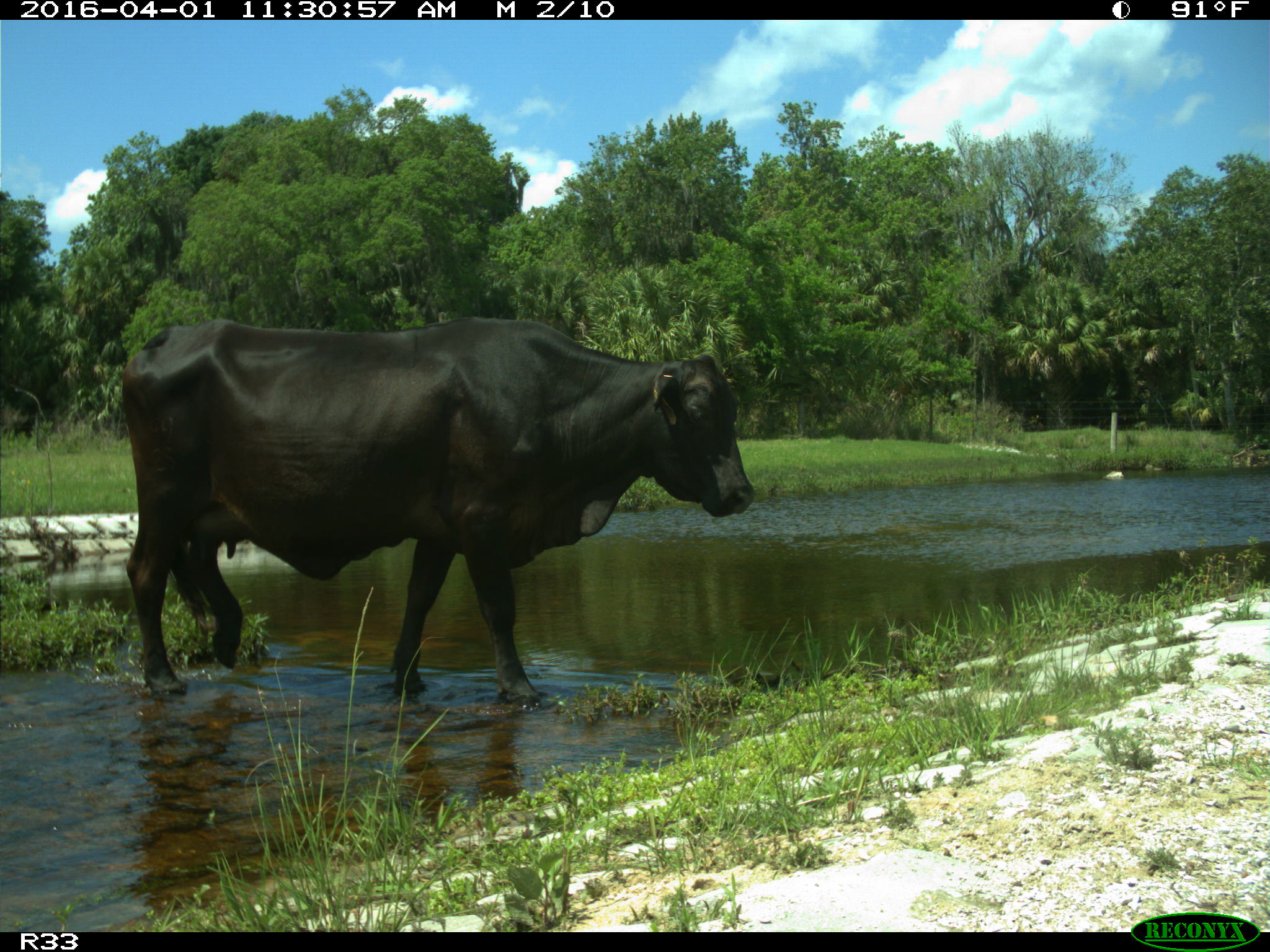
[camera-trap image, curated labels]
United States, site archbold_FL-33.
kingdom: Animalia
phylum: Chordata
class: Mammalia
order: Artiodactyla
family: Bovidae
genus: Bos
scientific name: Bos taurus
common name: domestic cow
Bos taurus (domestic cow).